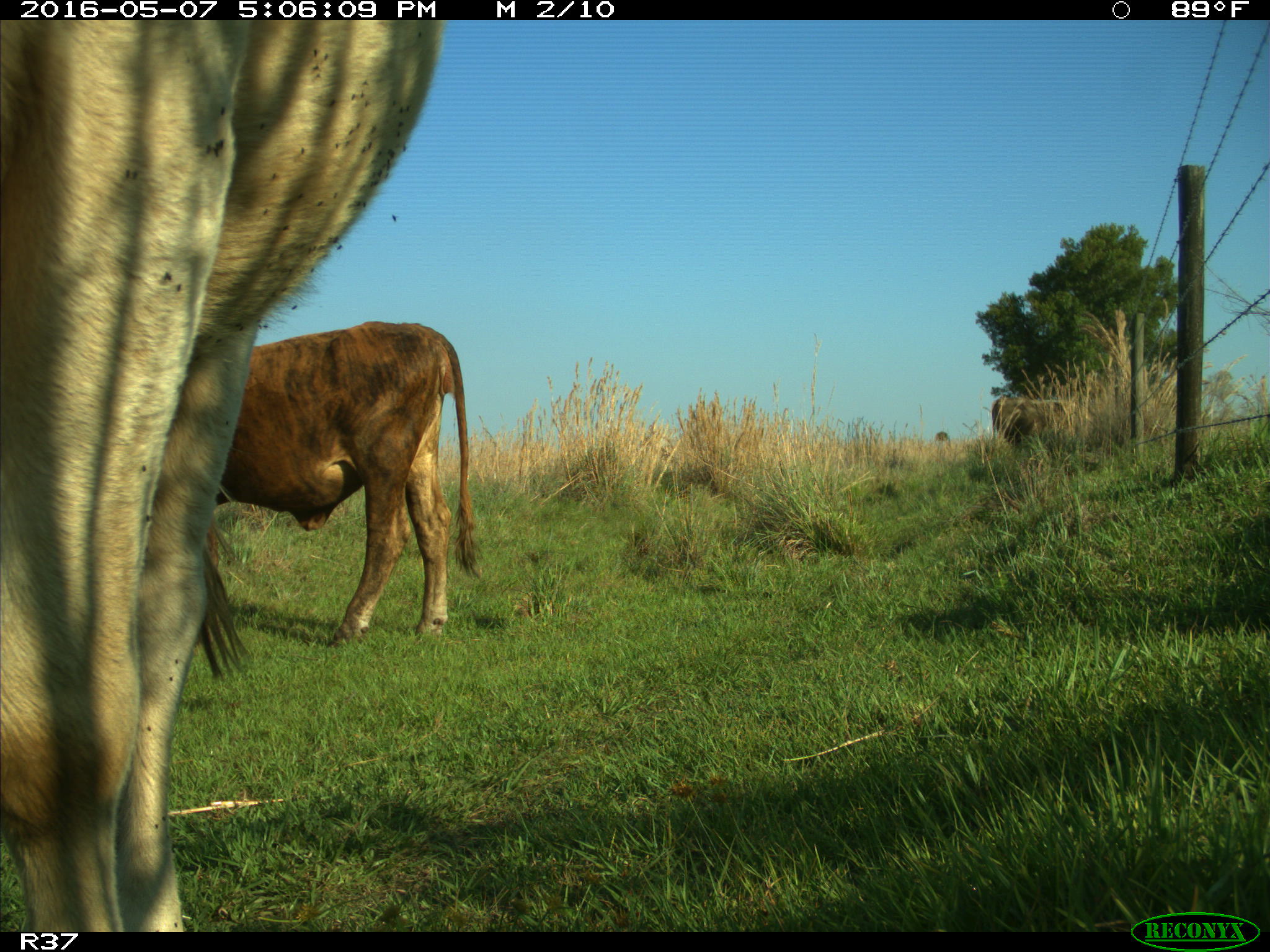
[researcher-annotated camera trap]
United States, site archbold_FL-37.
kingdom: Animalia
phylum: Chordata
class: Mammalia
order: Artiodactyla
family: Bovidae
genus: Bos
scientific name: Bos taurus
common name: domestic cow